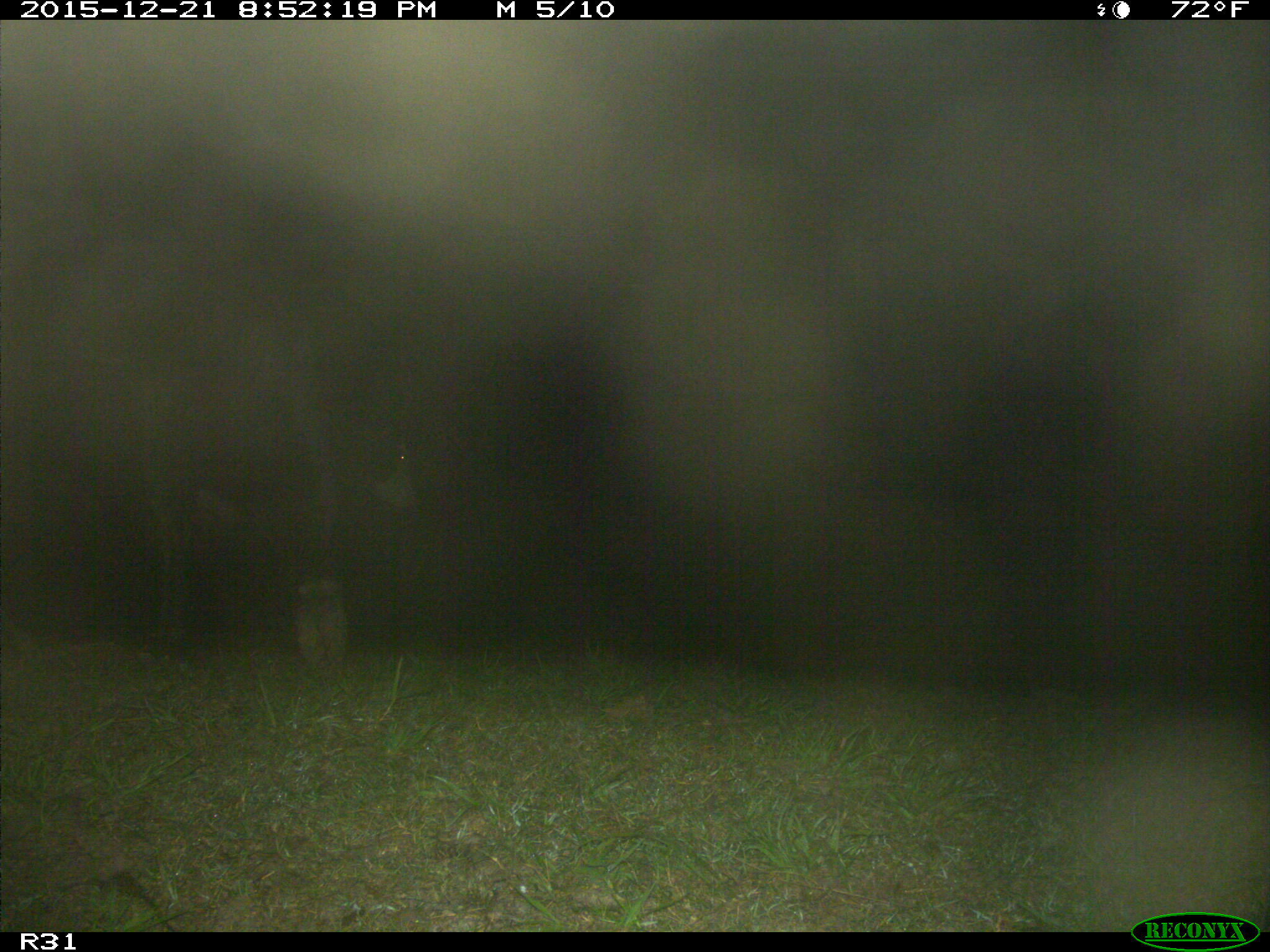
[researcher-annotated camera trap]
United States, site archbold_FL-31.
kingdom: Animalia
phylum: Chordata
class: Mammalia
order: Artiodactyla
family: Bovidae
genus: Bos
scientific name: Bos taurus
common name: domestic cow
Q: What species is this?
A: Bos taurus (domestic cow).